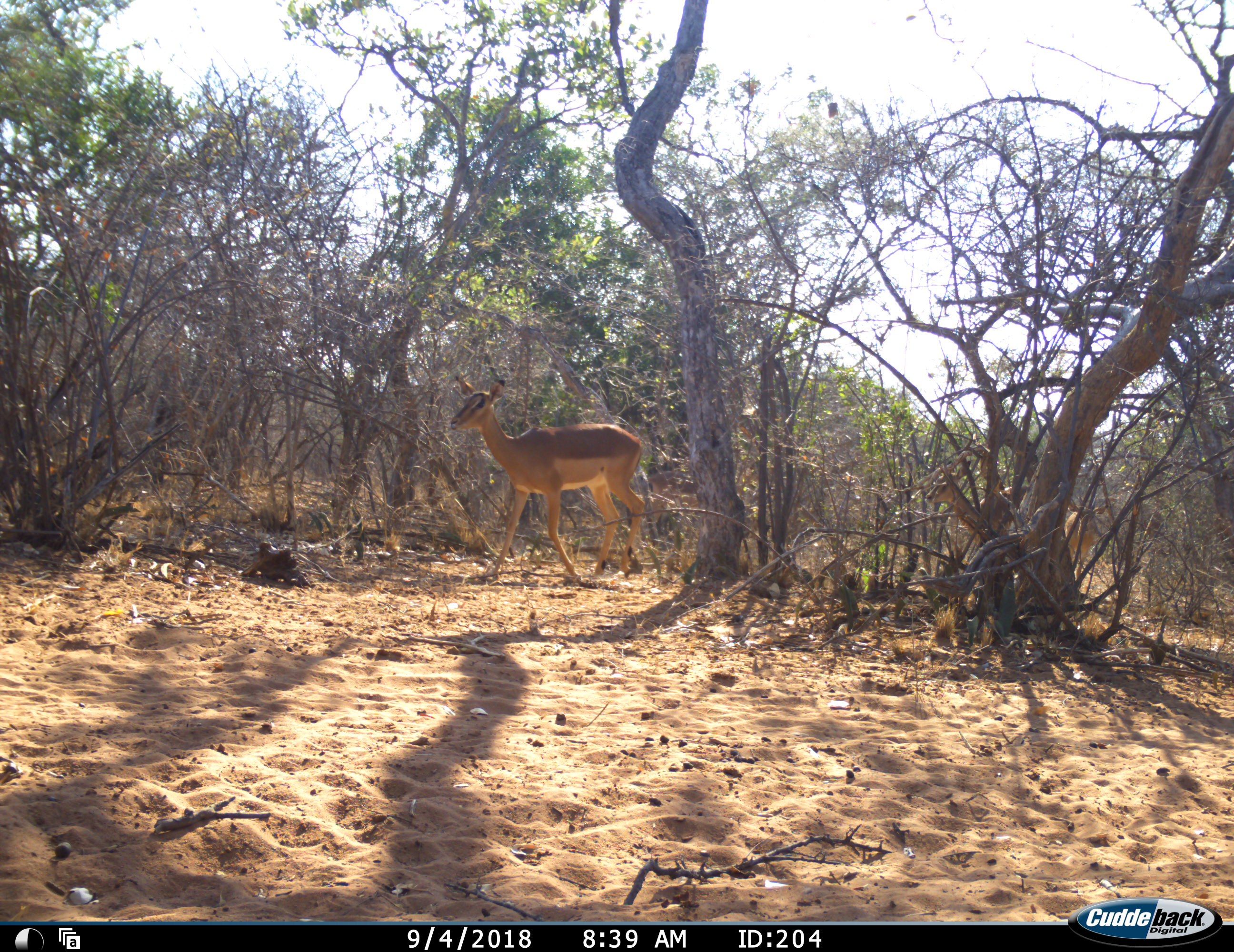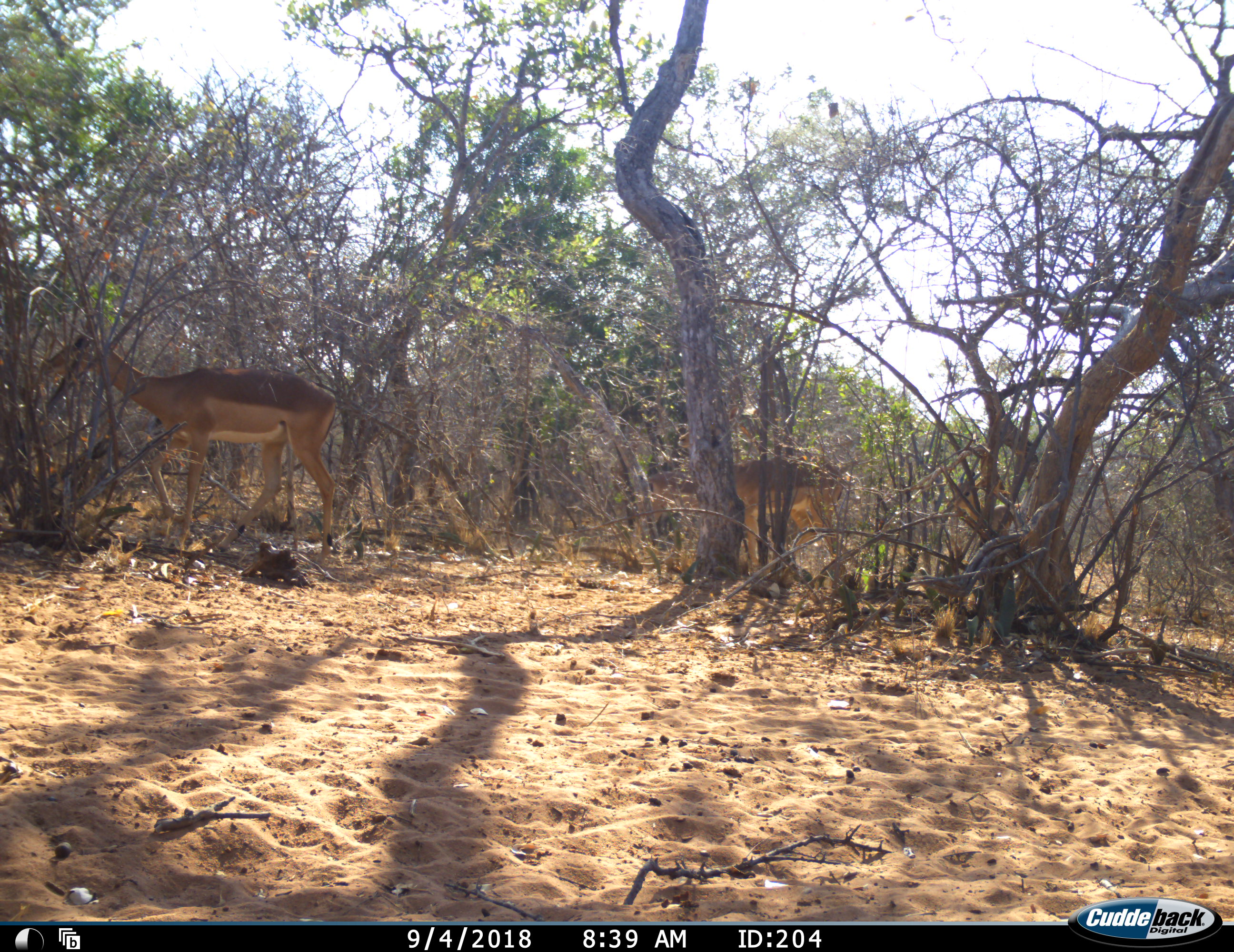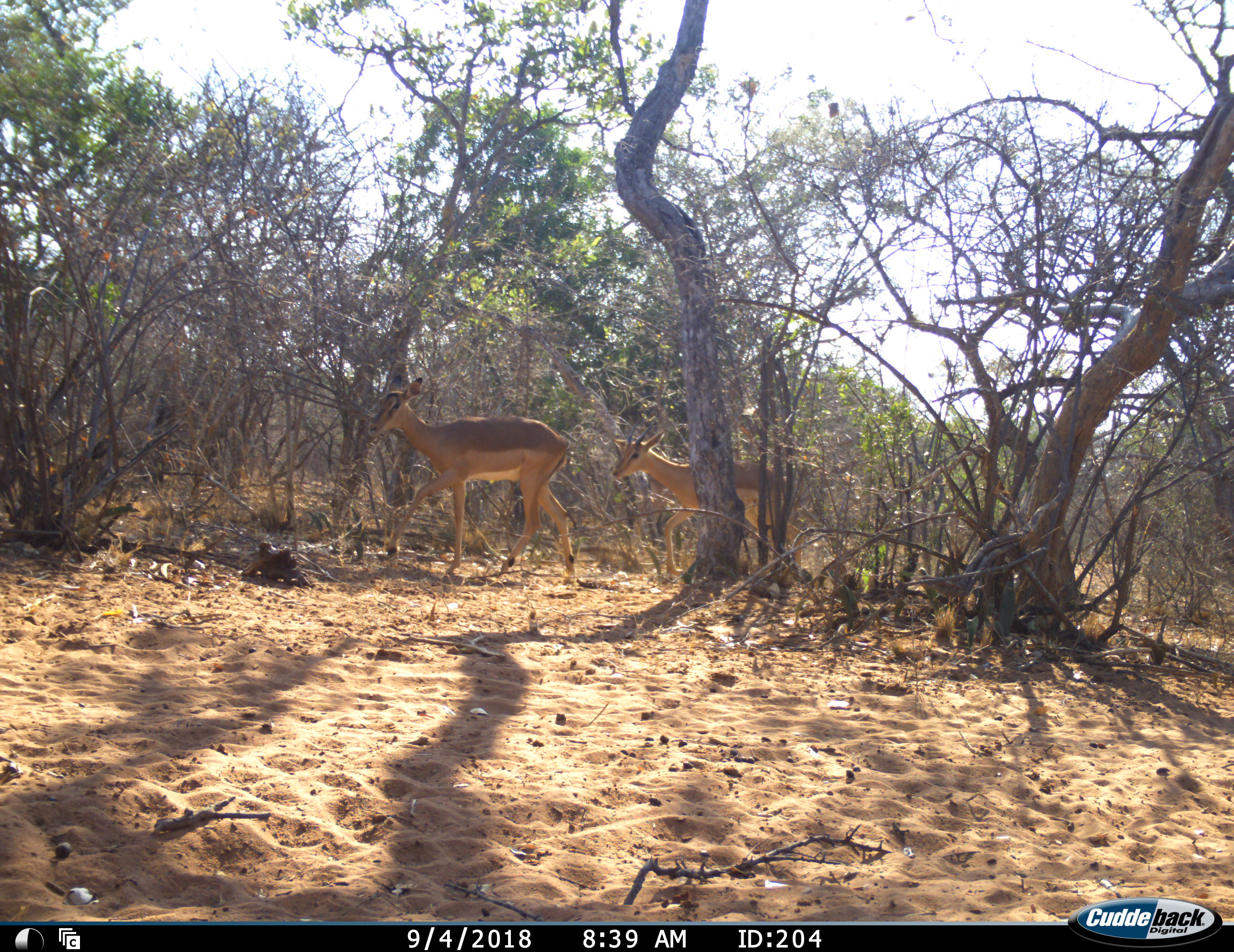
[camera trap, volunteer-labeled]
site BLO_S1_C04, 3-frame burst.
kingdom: Animalia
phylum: Chordata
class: Mammalia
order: Artiodactyla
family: Bovidae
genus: Aepyceros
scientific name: Aepyceros melampus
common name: impala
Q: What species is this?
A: Impala (Aepyceros melampus).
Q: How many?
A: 2.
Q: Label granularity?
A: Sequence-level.